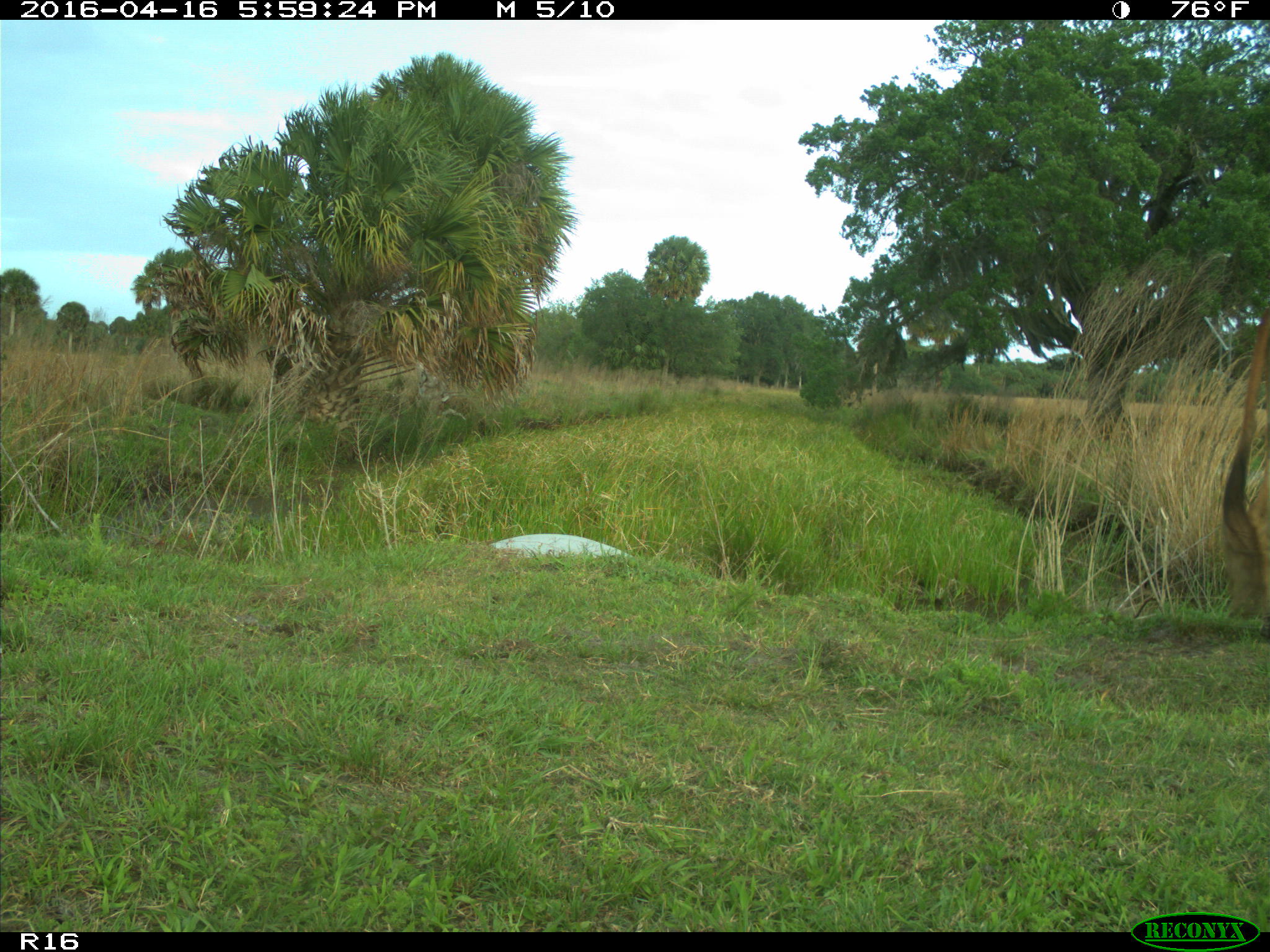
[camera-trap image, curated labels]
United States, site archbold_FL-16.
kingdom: Animalia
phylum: Chordata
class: Mammalia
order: Artiodactyla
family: Bovidae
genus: Bos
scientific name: Bos taurus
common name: domestic cow